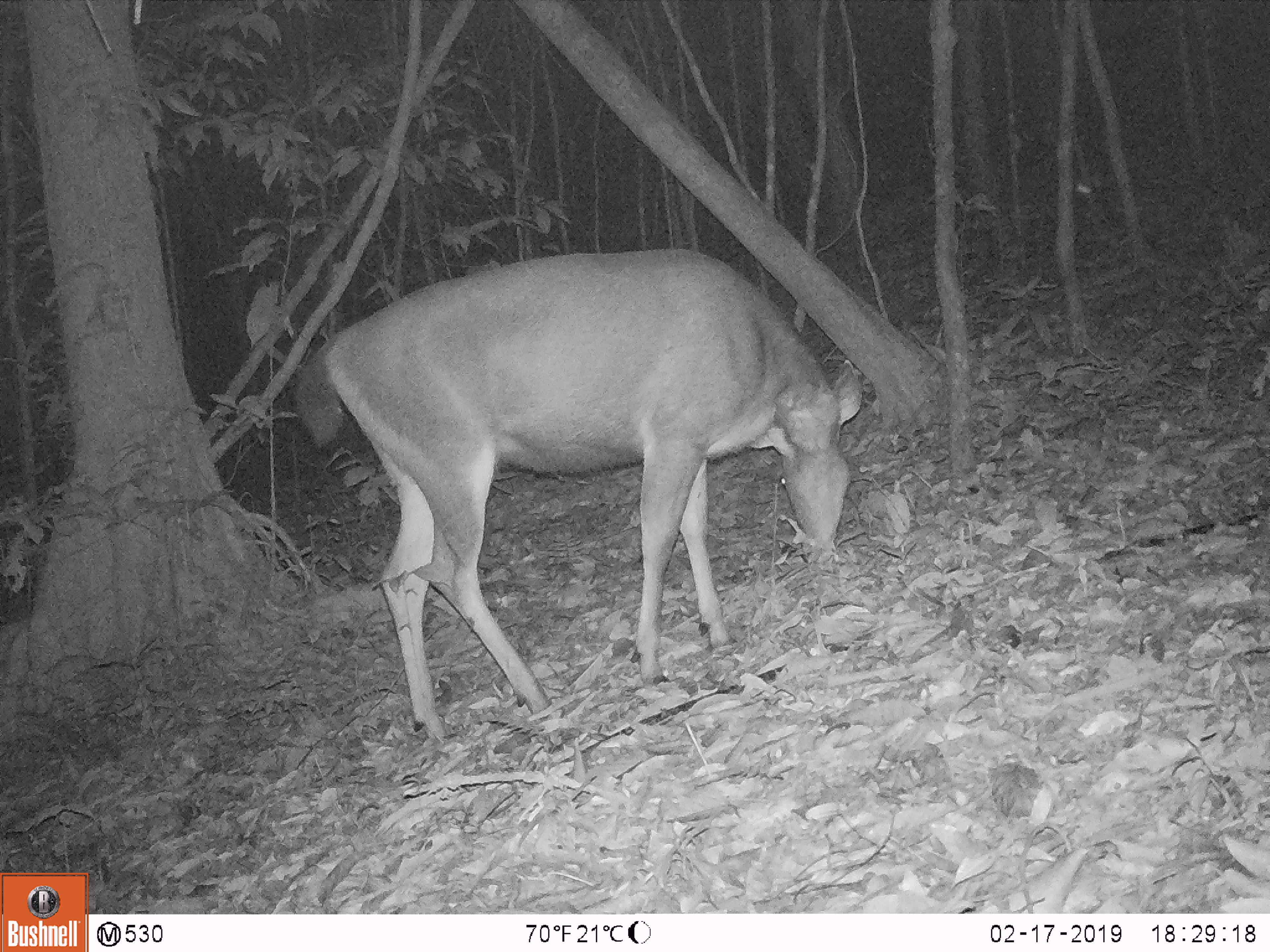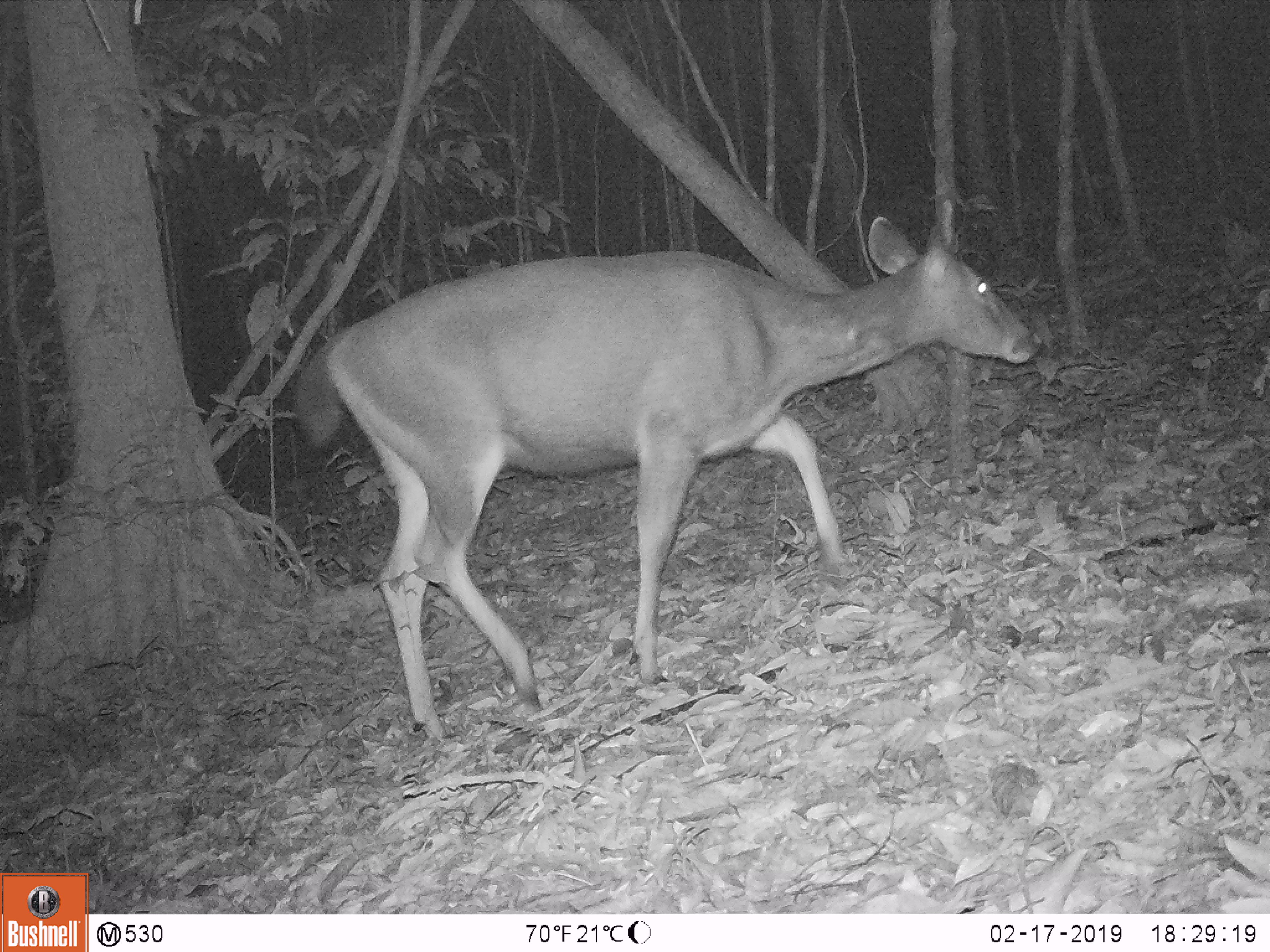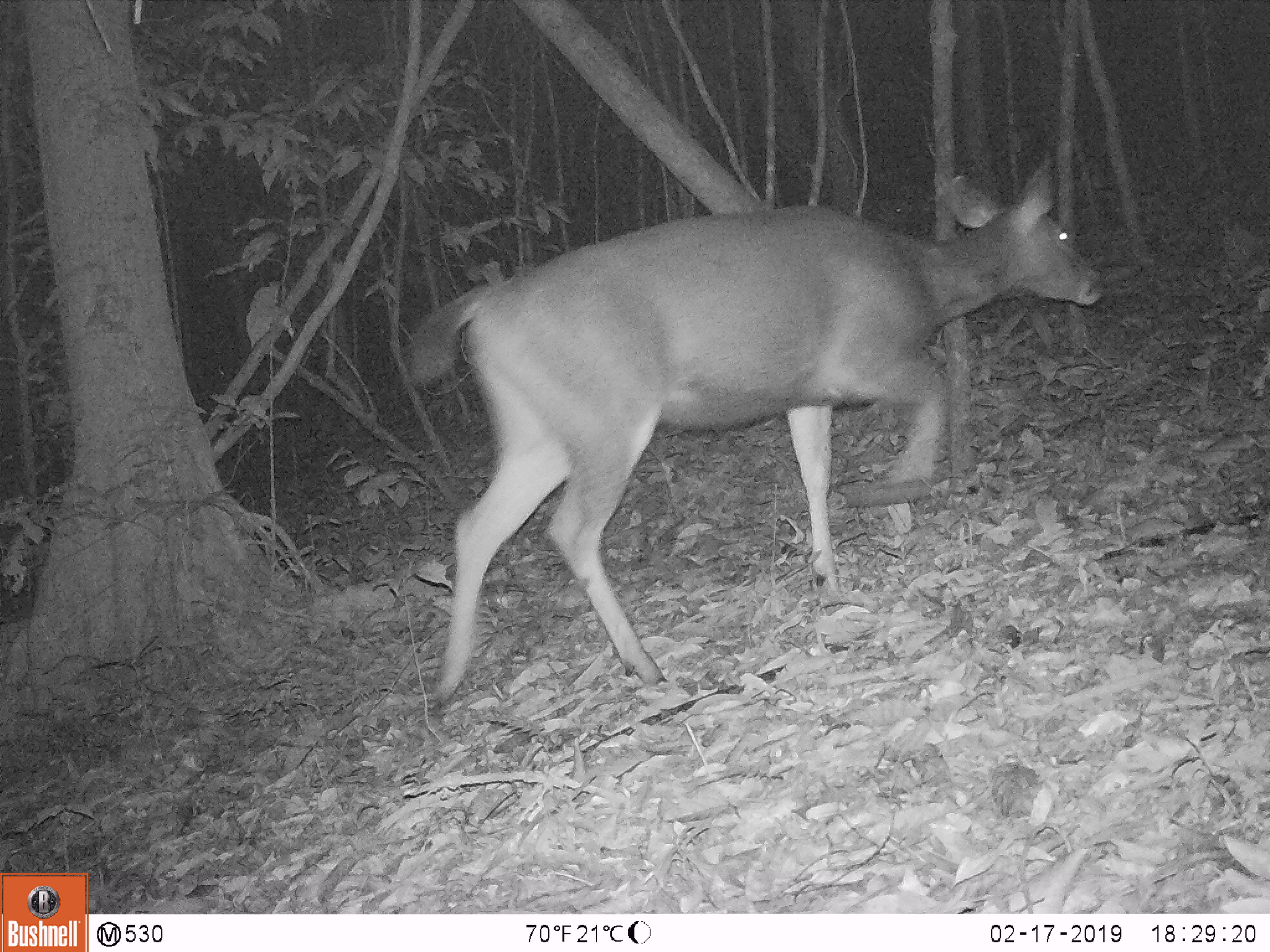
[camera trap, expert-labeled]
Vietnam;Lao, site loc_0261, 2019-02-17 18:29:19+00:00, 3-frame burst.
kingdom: Animalia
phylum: Chordata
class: Mammalia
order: Artiodactyla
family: Cervidae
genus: Rusa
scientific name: Rusa unicolor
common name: sambar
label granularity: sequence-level